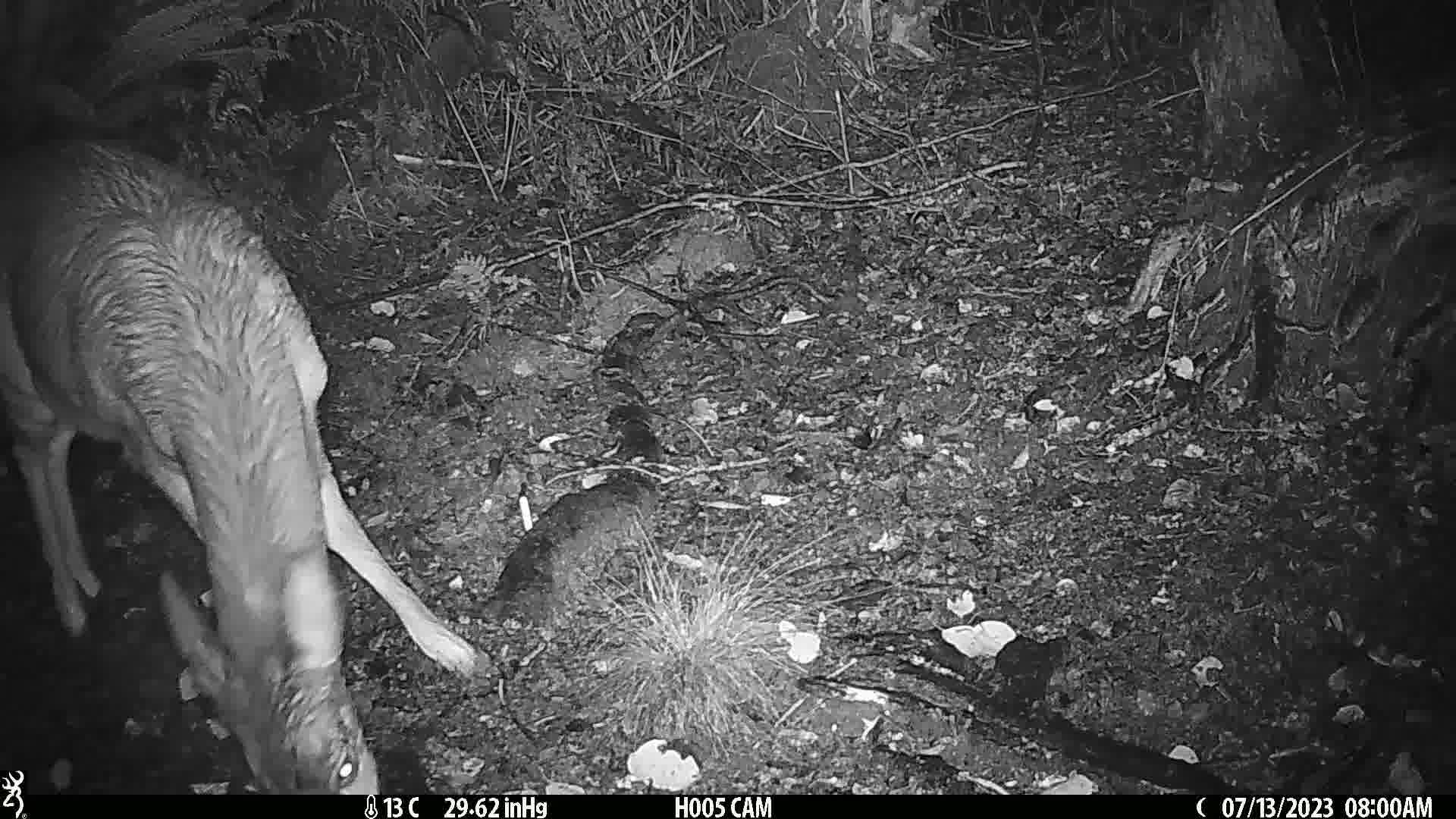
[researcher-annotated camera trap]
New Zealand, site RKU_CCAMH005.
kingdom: Animalia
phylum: Chordata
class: Mammalia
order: Artiodactyla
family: Cervidae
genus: Odocoileus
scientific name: Odocoileus virginianus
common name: white-tailed deer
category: white tailed deer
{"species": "white tailed deer (white-tailed deer) (Odocoileus virginianus)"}